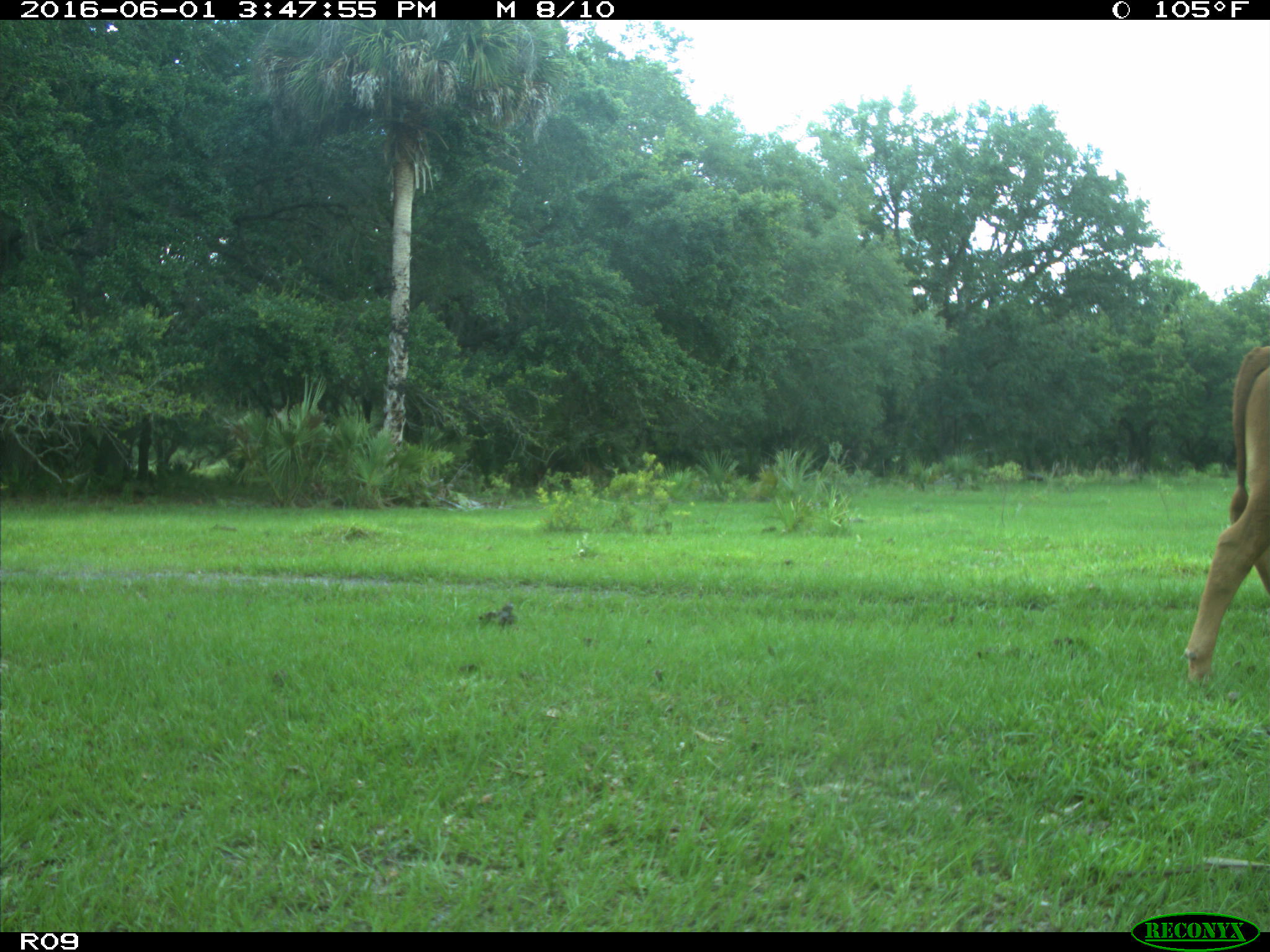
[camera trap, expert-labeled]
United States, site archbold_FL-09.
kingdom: Animalia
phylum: Chordata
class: Mammalia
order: Artiodactyla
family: Bovidae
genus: Bos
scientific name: Bos taurus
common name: domestic cow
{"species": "Bos taurus (domestic cow)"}